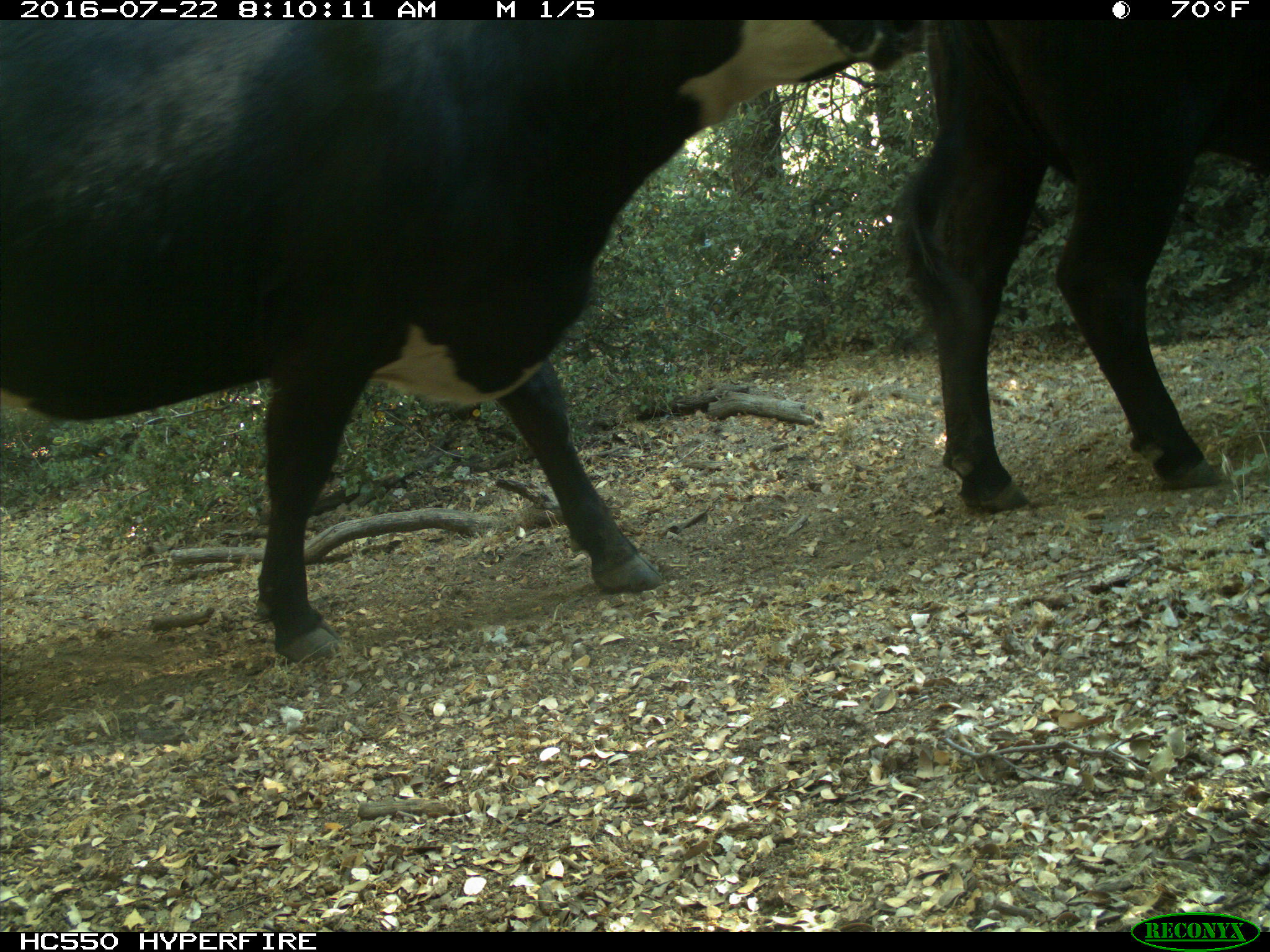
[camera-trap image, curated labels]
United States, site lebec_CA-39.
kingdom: Animalia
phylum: Chordata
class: Mammalia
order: Artiodactyla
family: Bovidae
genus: Bos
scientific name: Bos taurus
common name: domestic cow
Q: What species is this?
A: Bos taurus (domestic cow).